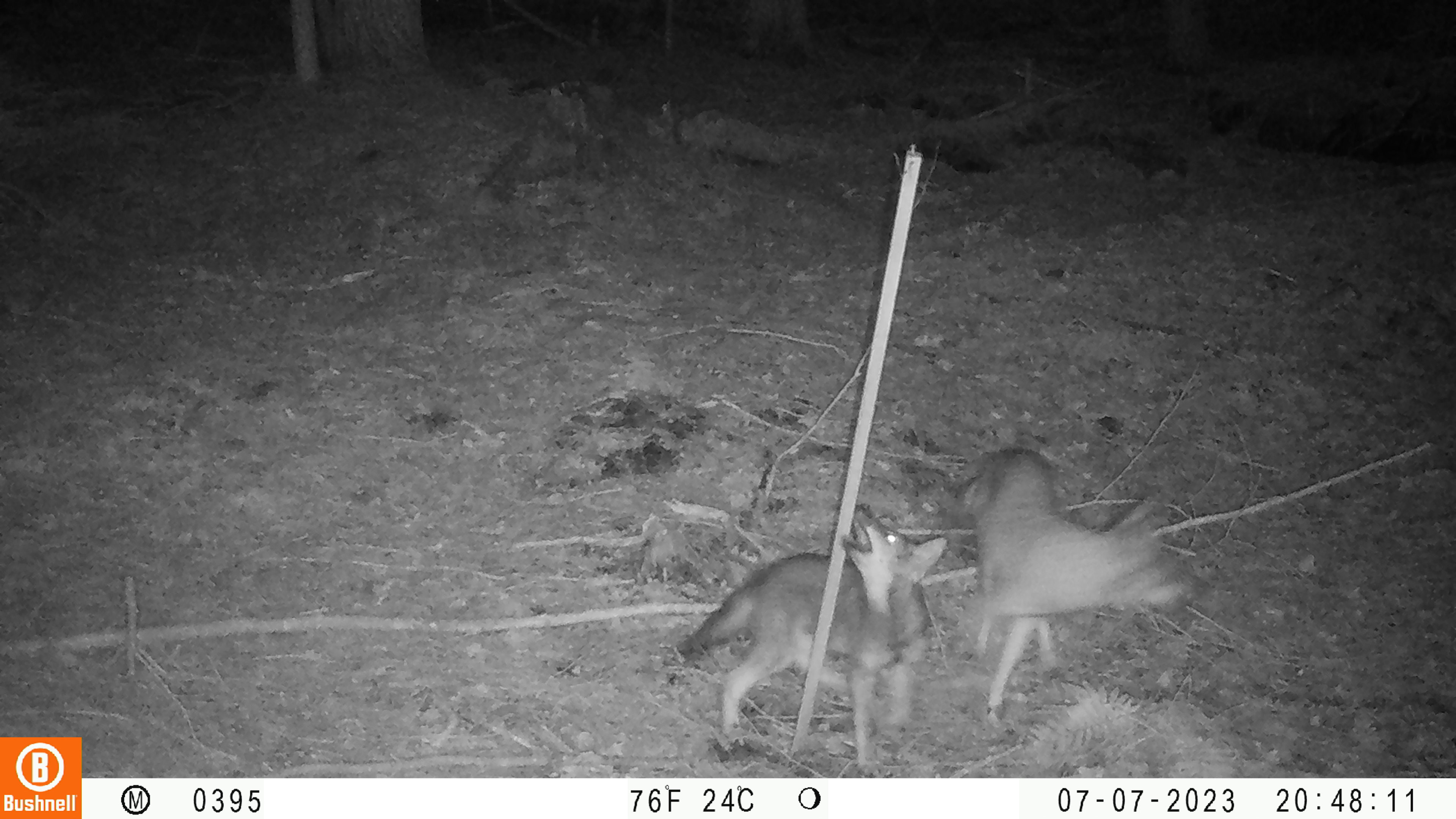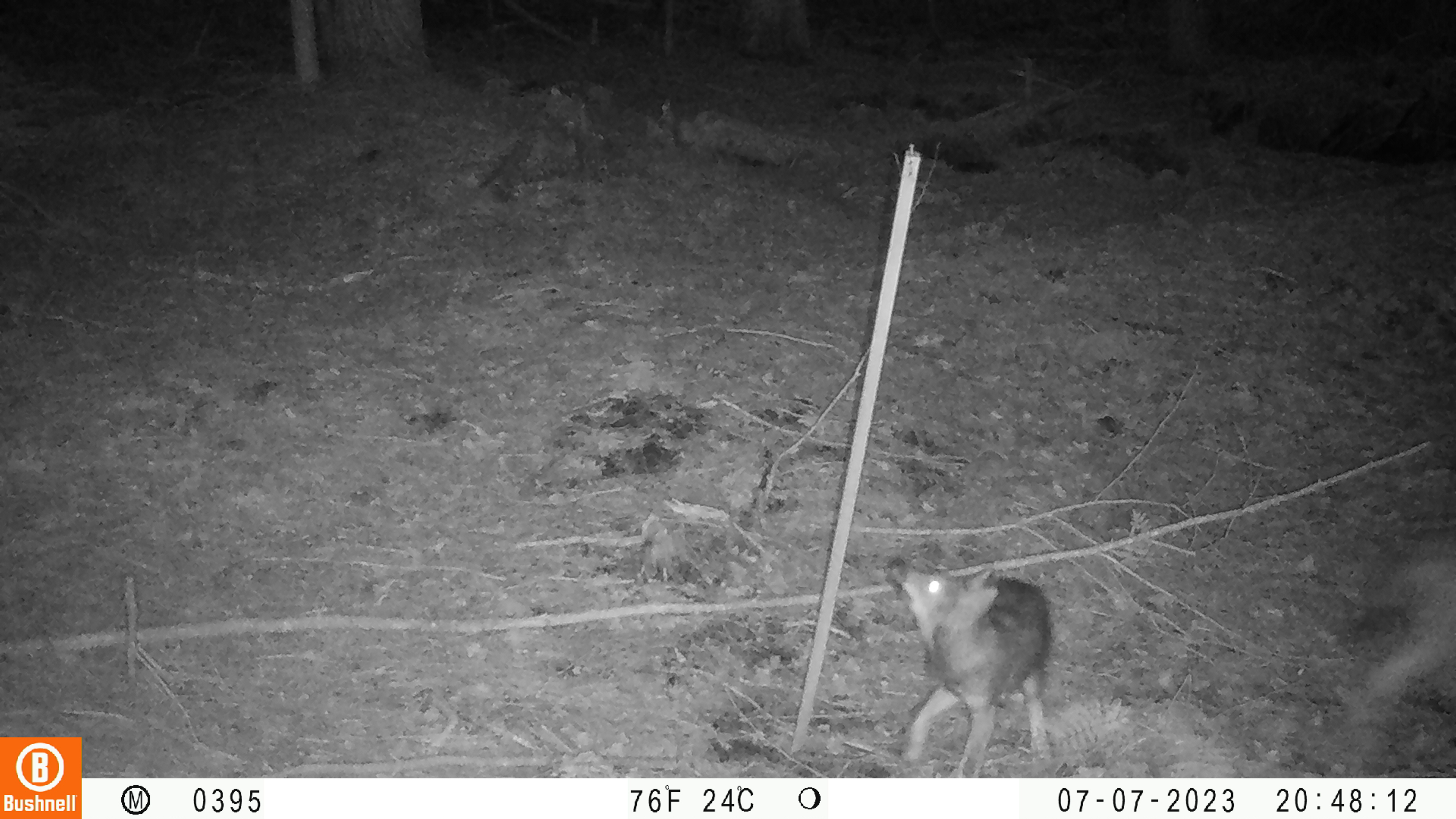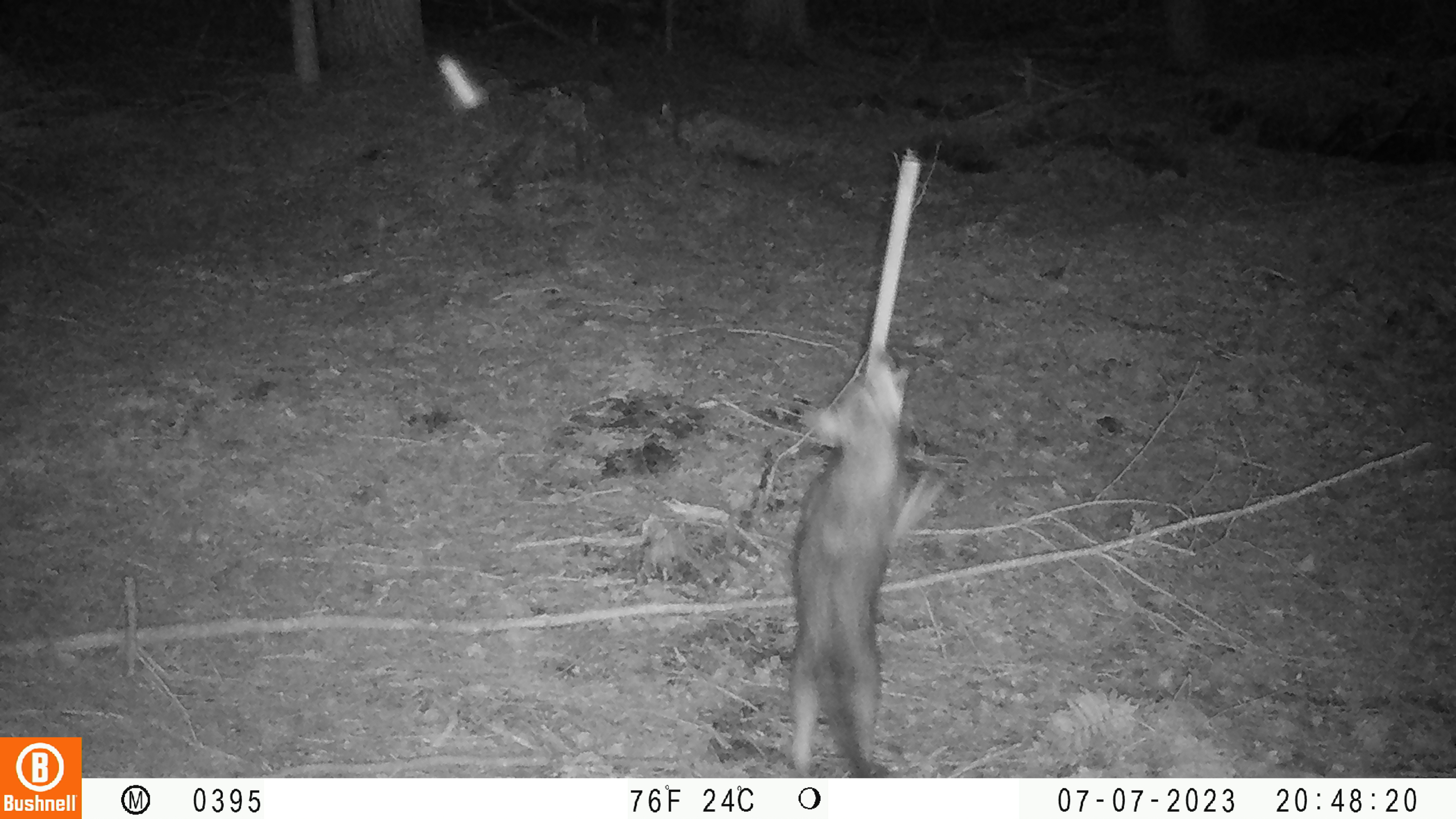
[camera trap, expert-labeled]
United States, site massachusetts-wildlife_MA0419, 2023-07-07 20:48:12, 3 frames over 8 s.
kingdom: Animalia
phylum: Chordata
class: Mammalia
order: Carnivora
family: Canidae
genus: Urocyon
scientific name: Urocyon cinereoargenteus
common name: gray fox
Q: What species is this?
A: Gray fox (Urocyon cinereoargenteus).